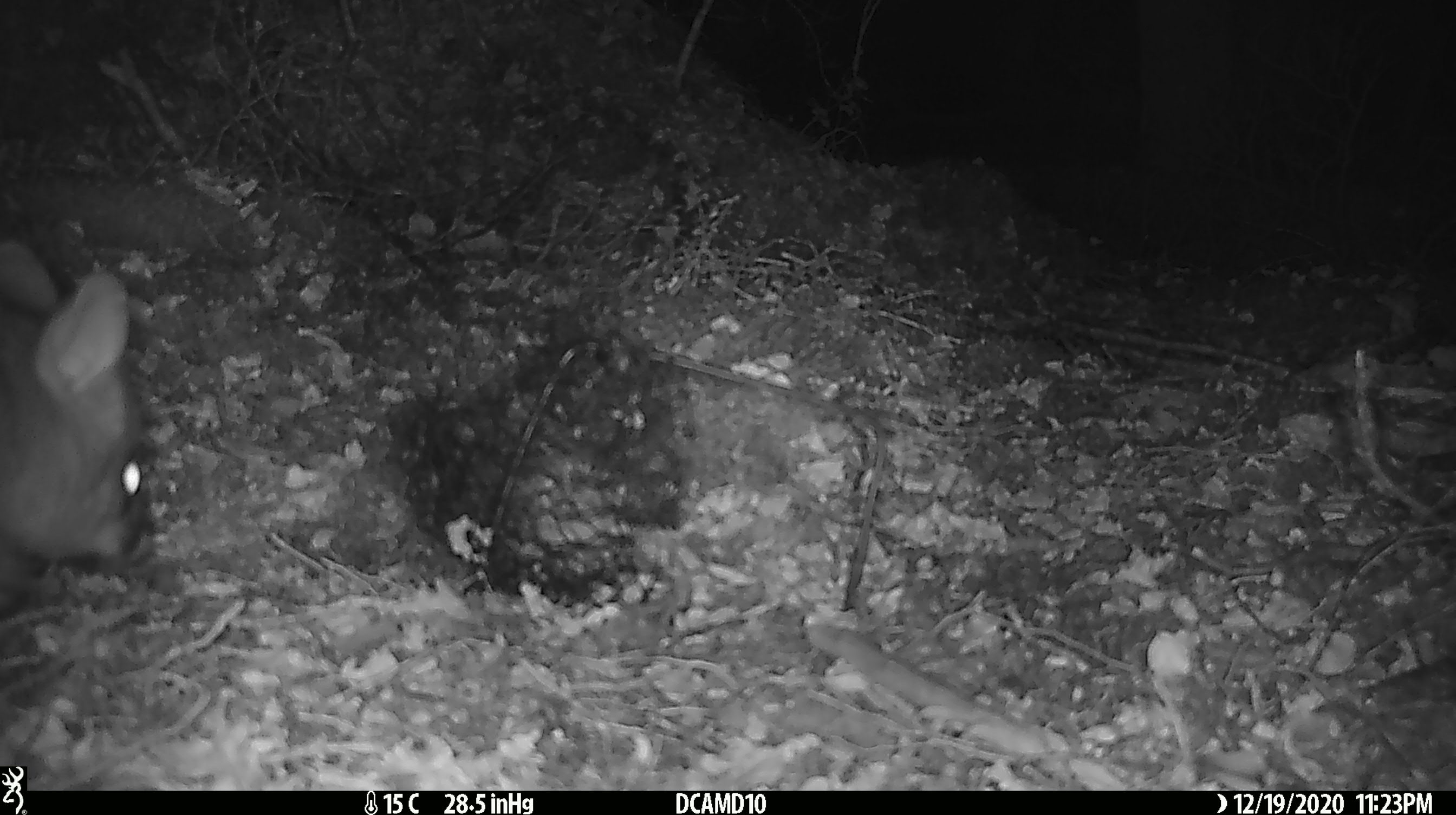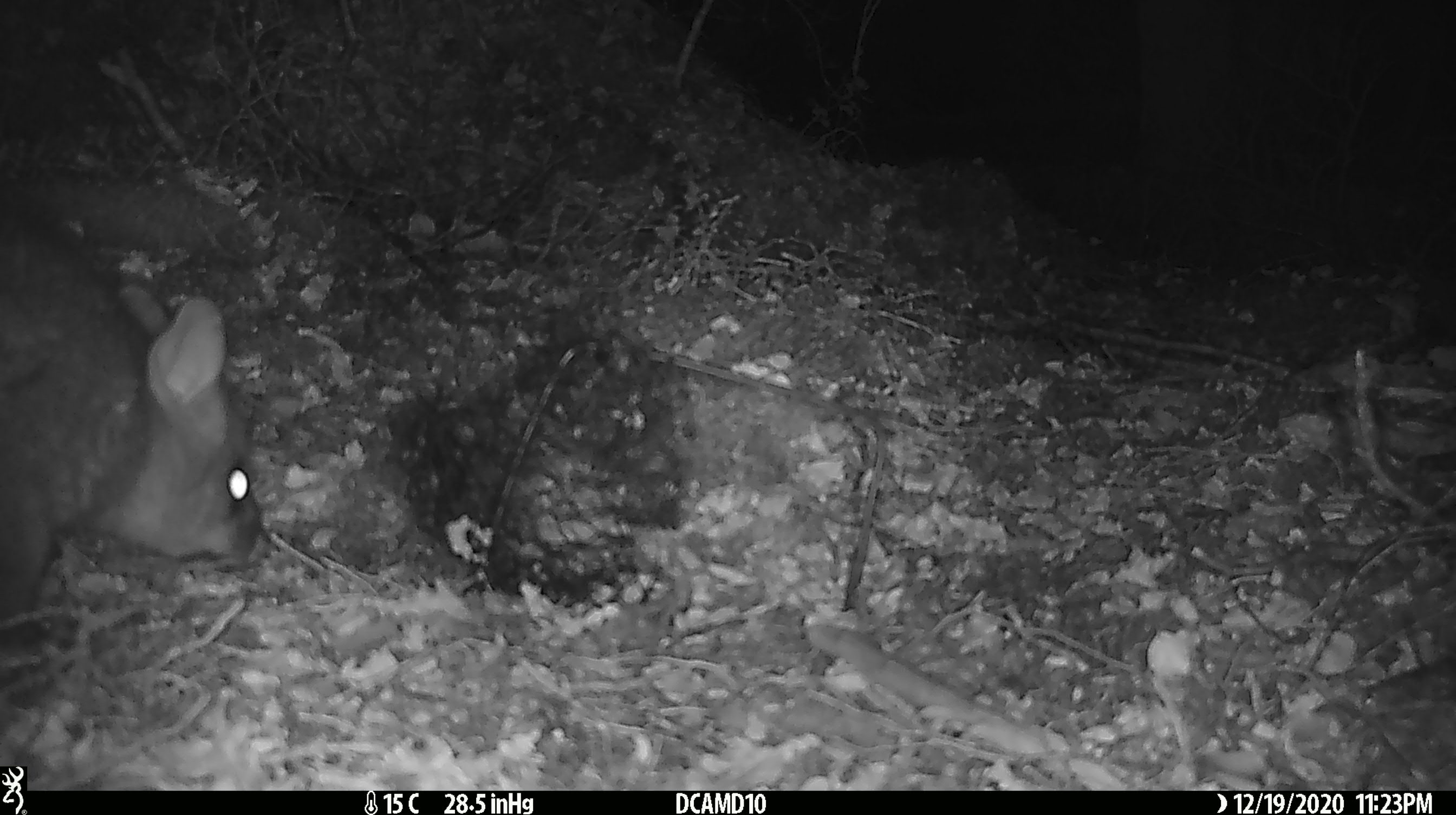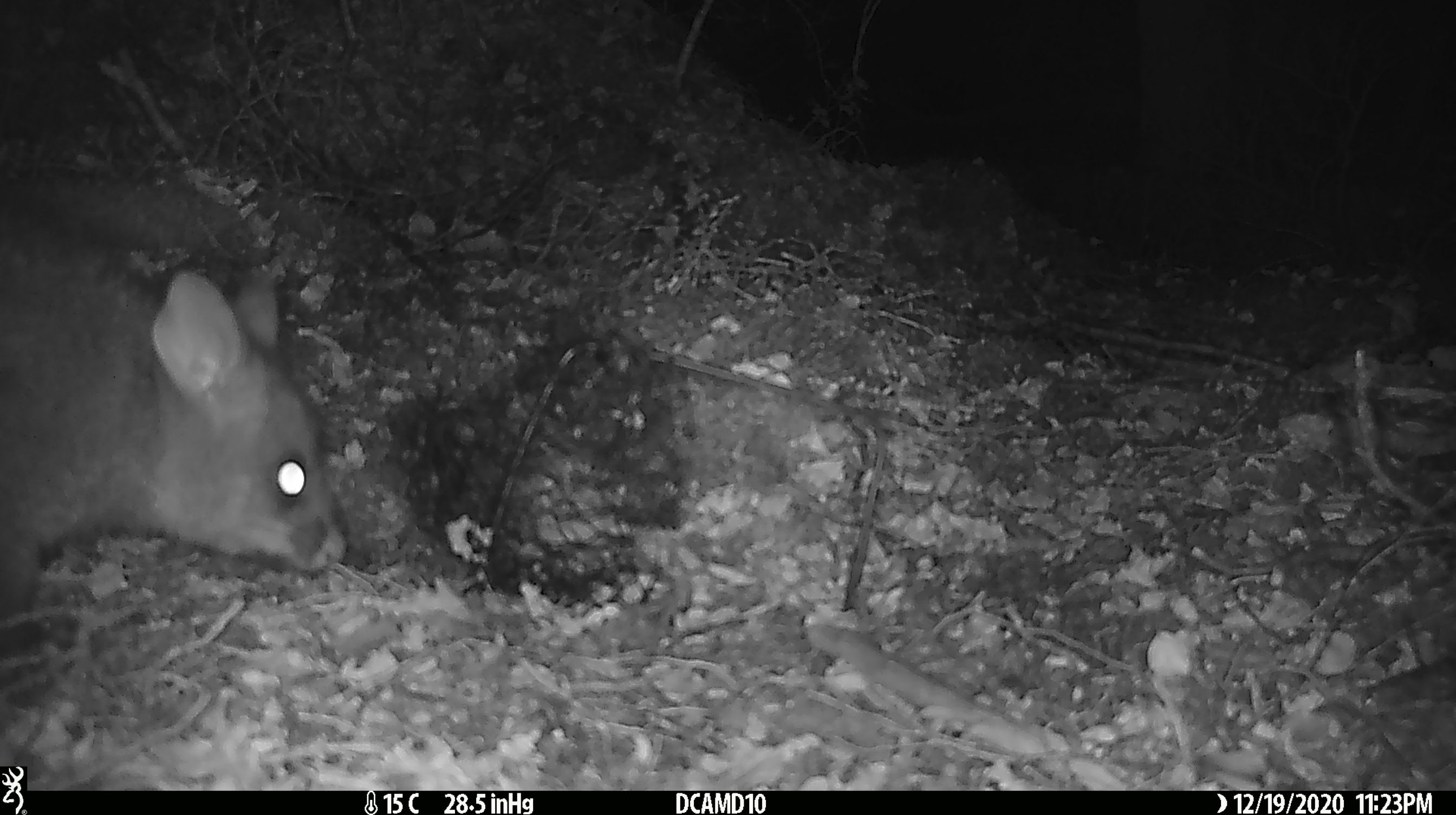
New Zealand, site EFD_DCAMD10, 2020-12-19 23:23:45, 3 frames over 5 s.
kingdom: Animalia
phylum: Chordata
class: Mammalia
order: Diprotodontia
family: Phalangeridae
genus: Trichosurus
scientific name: Trichosurus vulpecula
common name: common brushtail possum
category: possum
Possum (common brushtail possum) (Trichosurus vulpecula).